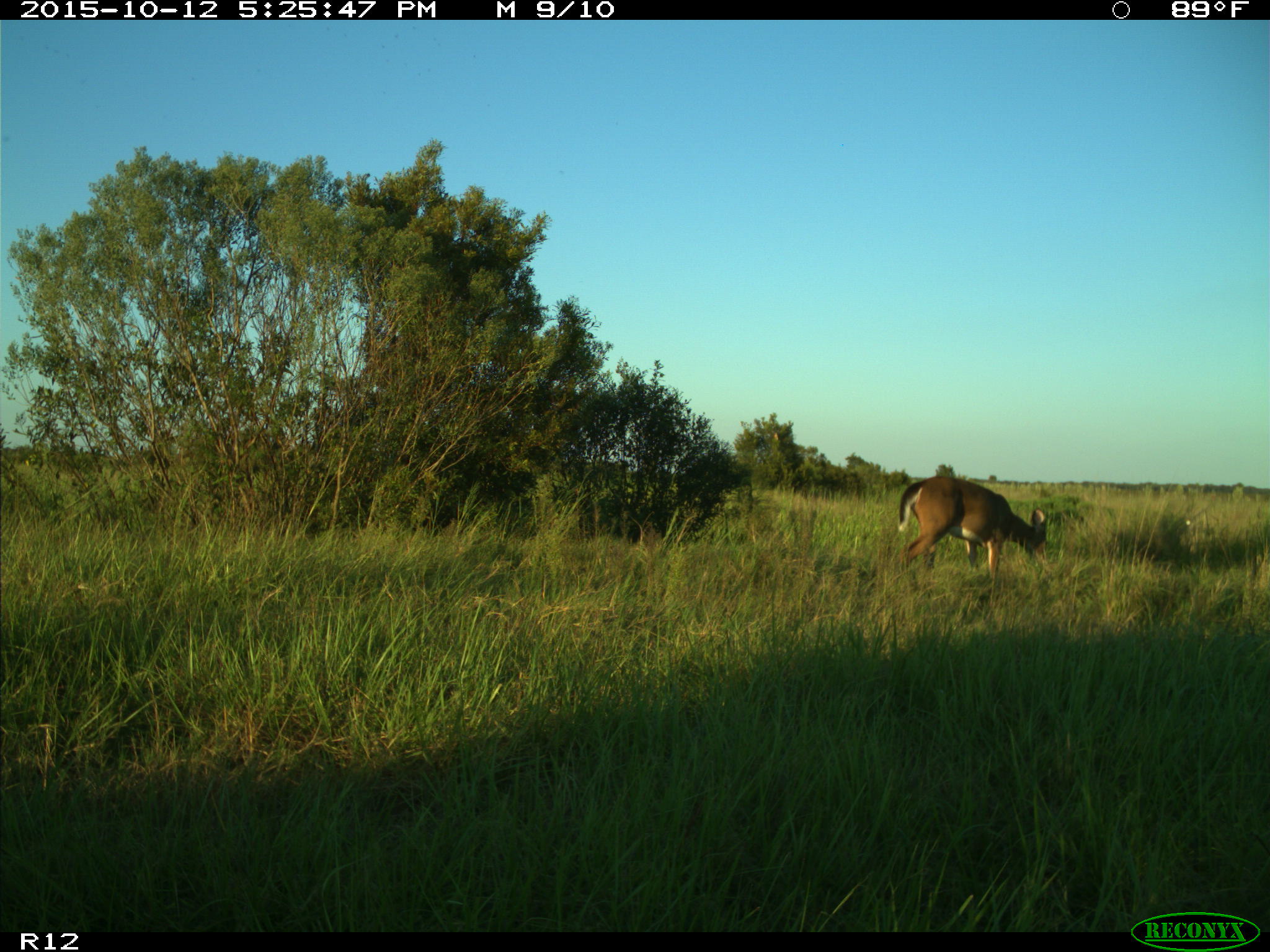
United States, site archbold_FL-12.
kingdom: Animalia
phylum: Chordata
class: Mammalia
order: Artiodactyla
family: Cervidae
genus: Odocoileus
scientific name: Odocoileus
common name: deer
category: unidentified deer